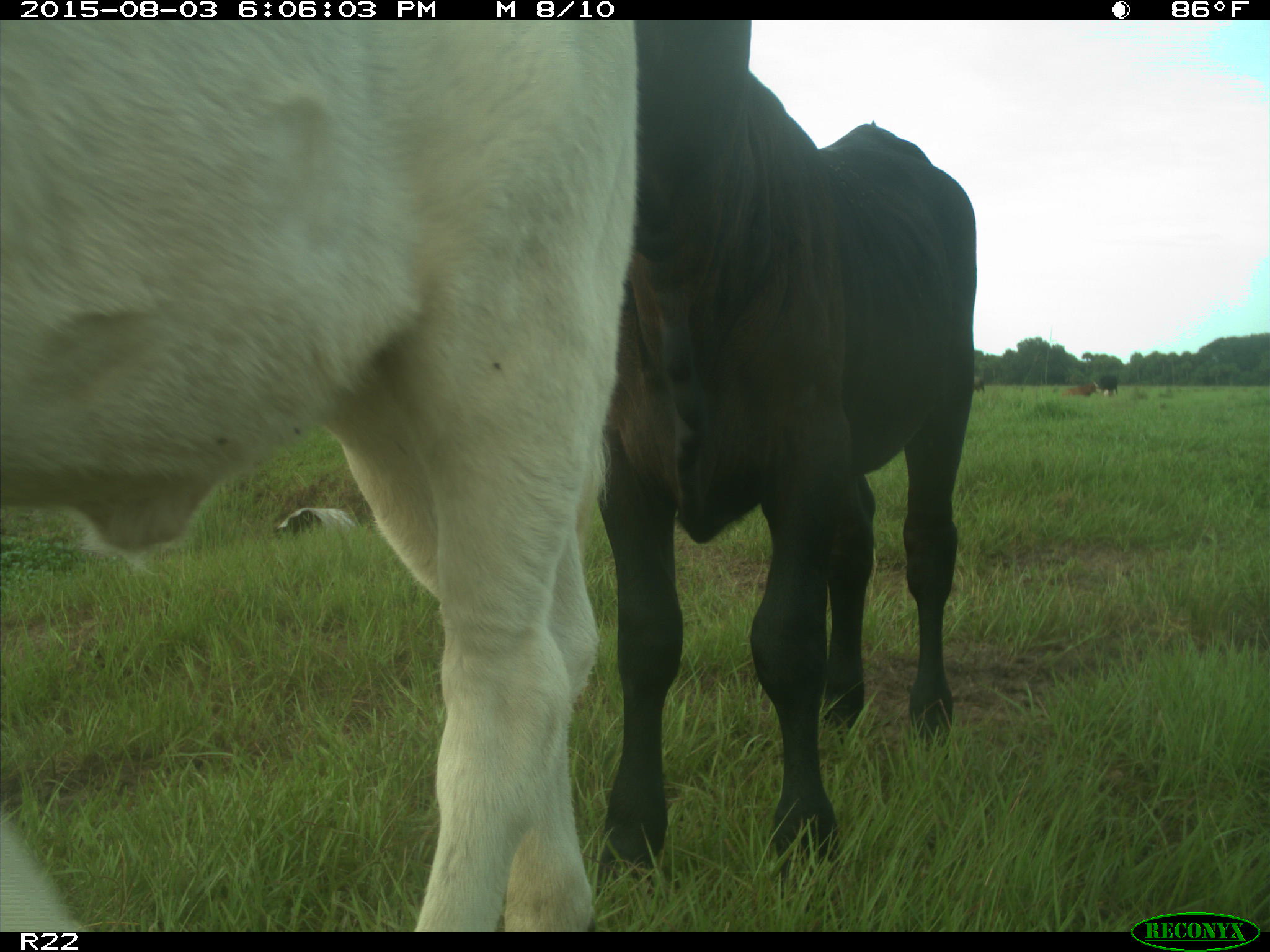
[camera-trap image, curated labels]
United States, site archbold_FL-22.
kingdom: Animalia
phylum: Chordata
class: Mammalia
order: Artiodactyla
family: Bovidae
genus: Bos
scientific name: Bos taurus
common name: domestic cow